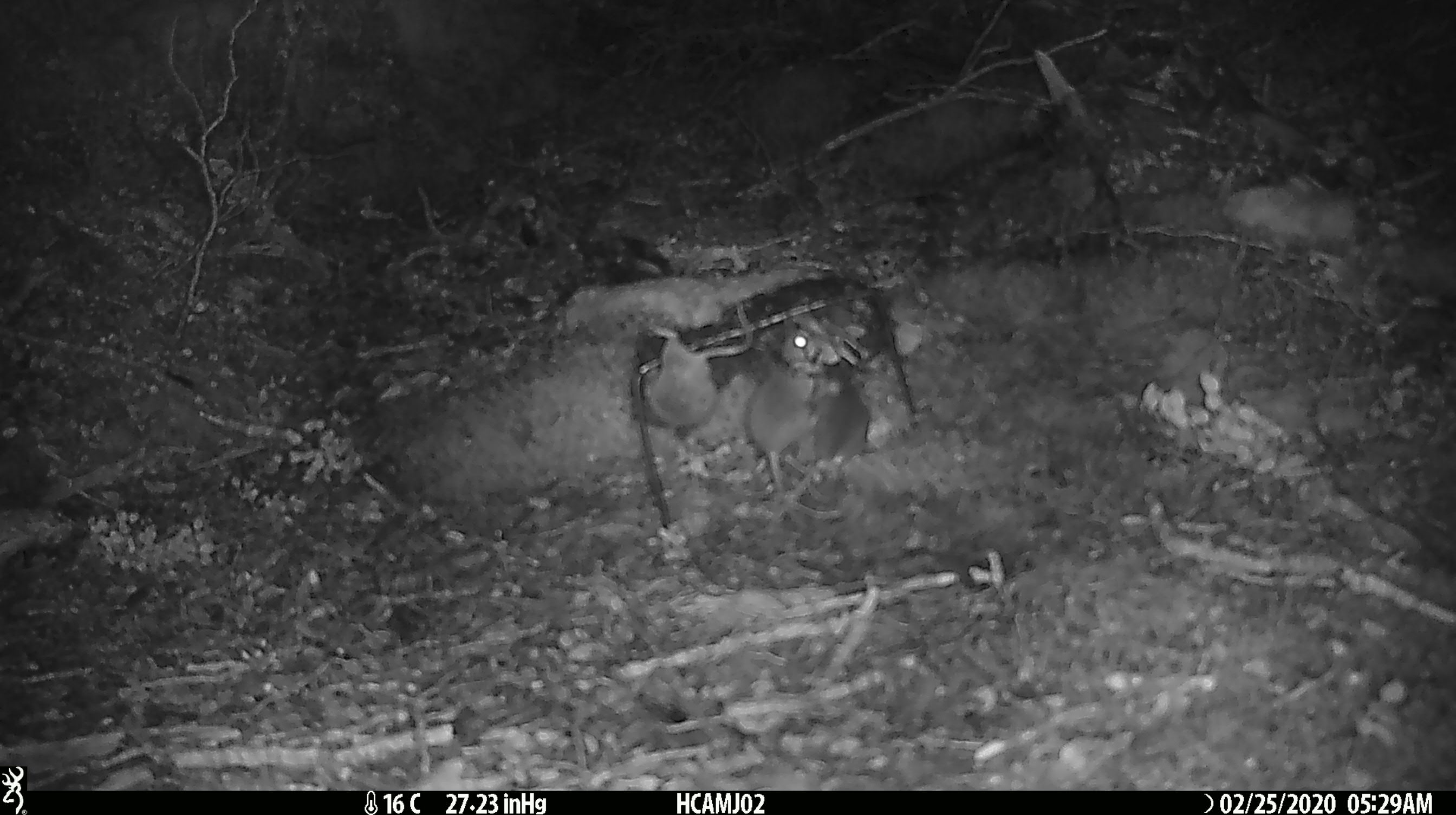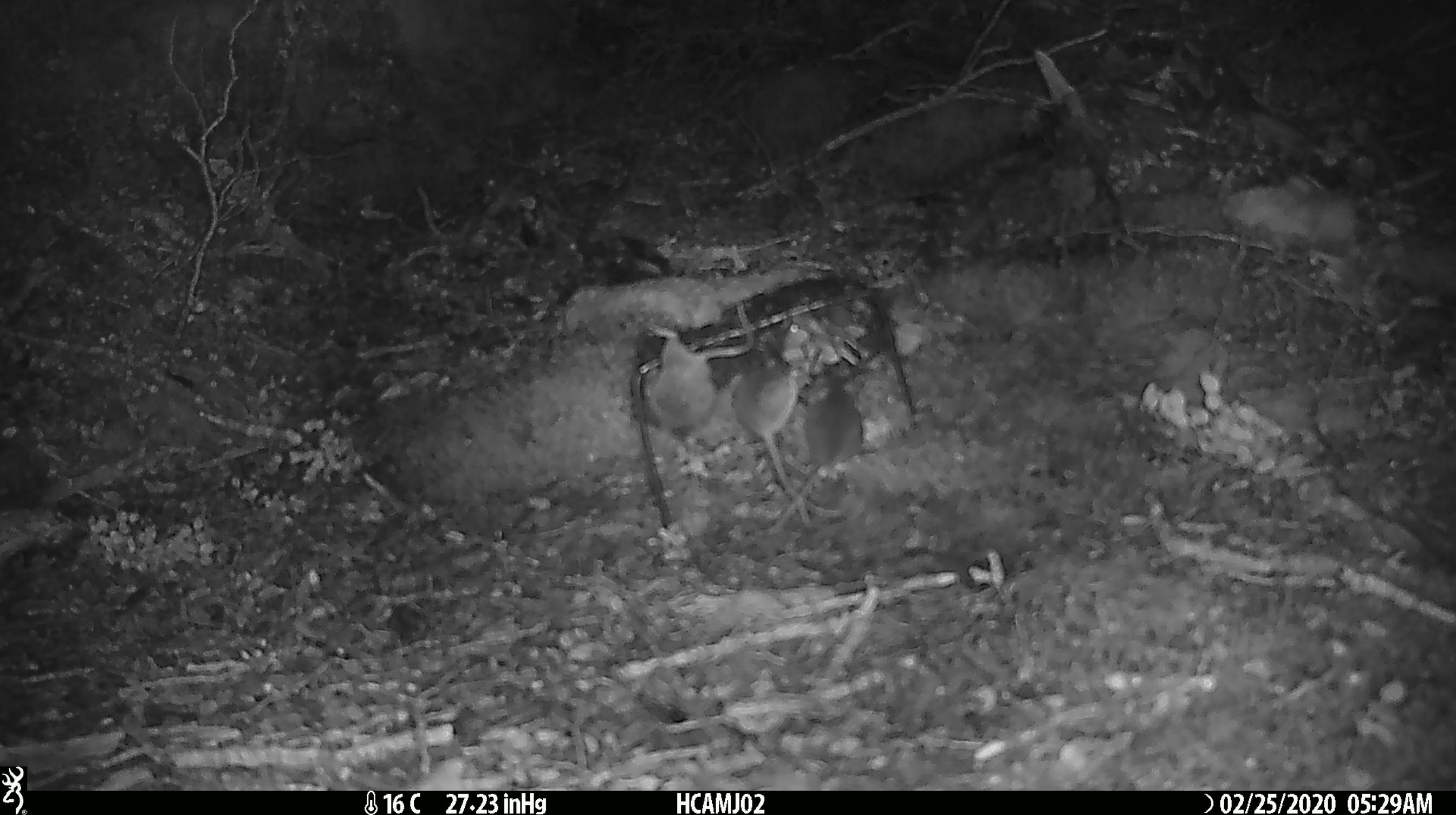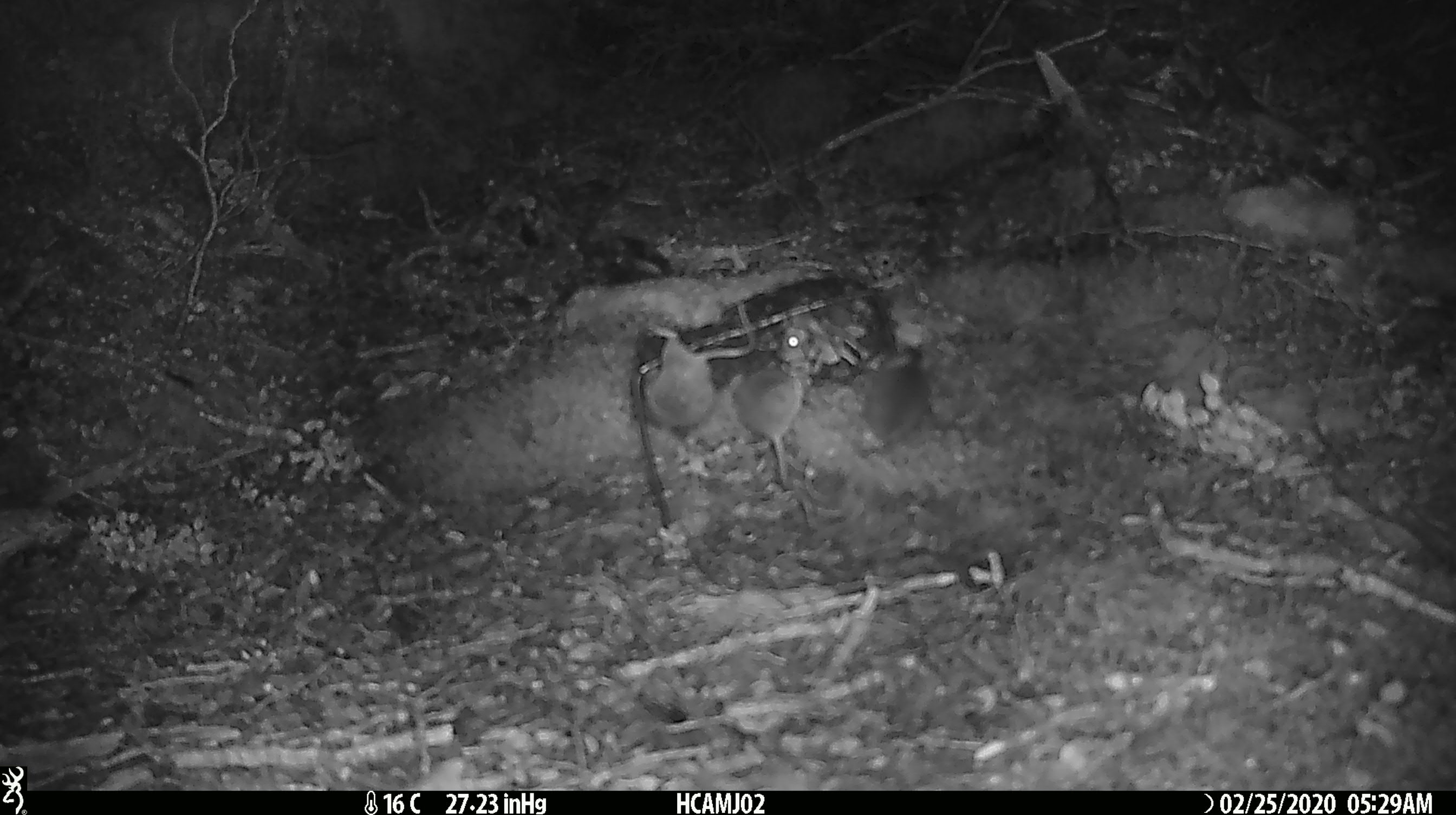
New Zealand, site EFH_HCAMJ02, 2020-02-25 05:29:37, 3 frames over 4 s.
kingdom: Animalia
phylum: Chordata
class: Mammalia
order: Rodentia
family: Muridae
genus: Mus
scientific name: Mus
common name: mouse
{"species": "mouse (Mus)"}